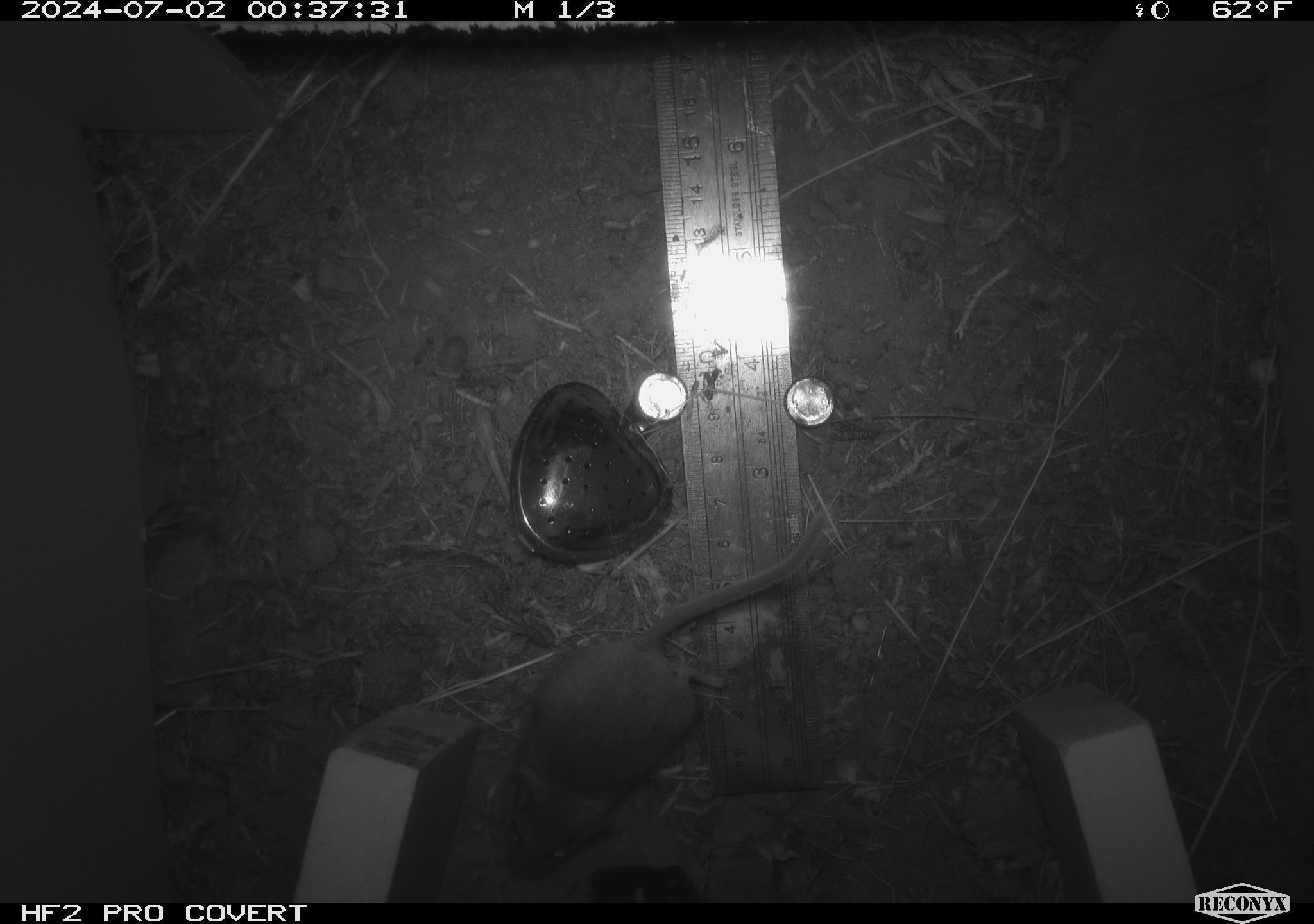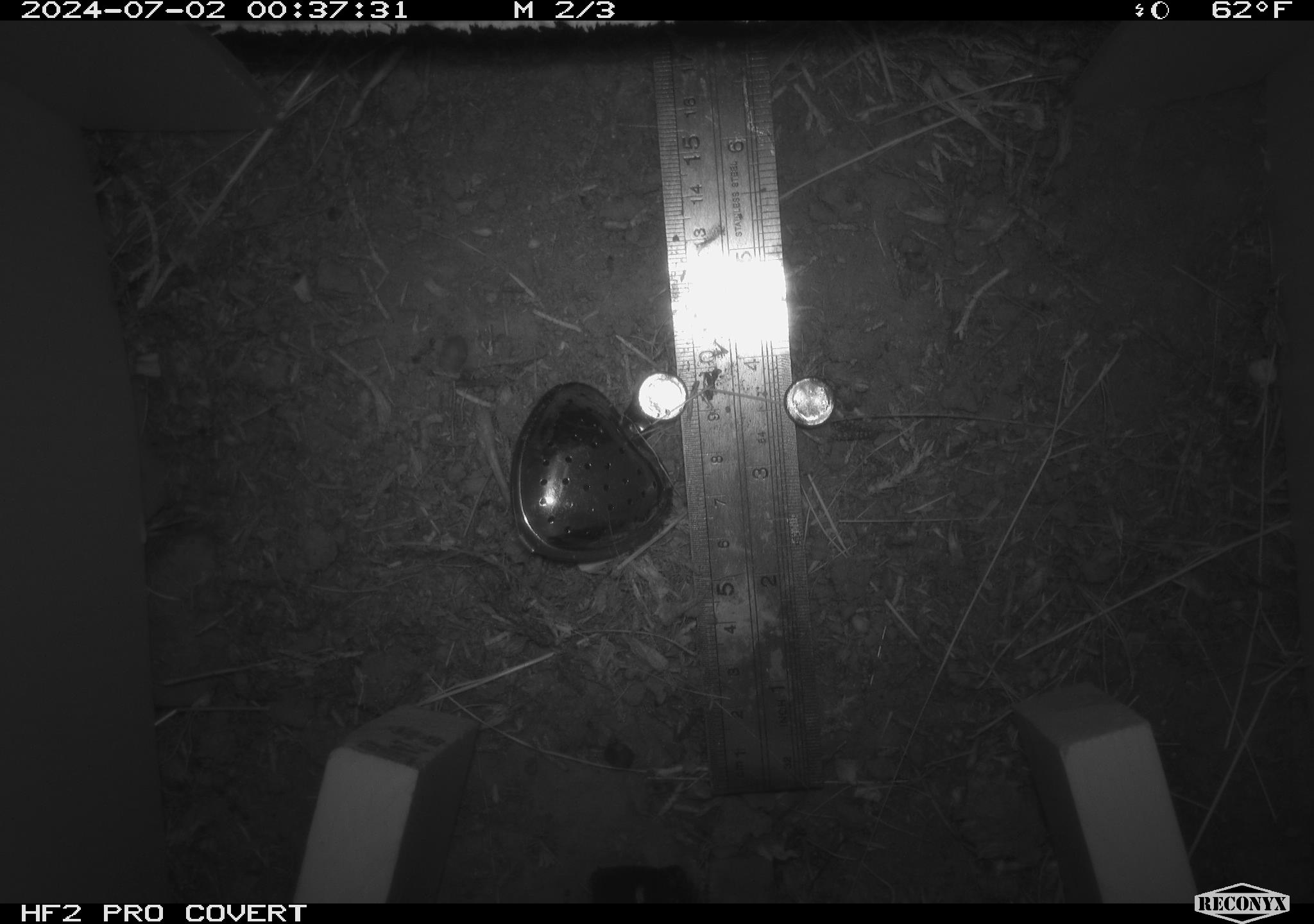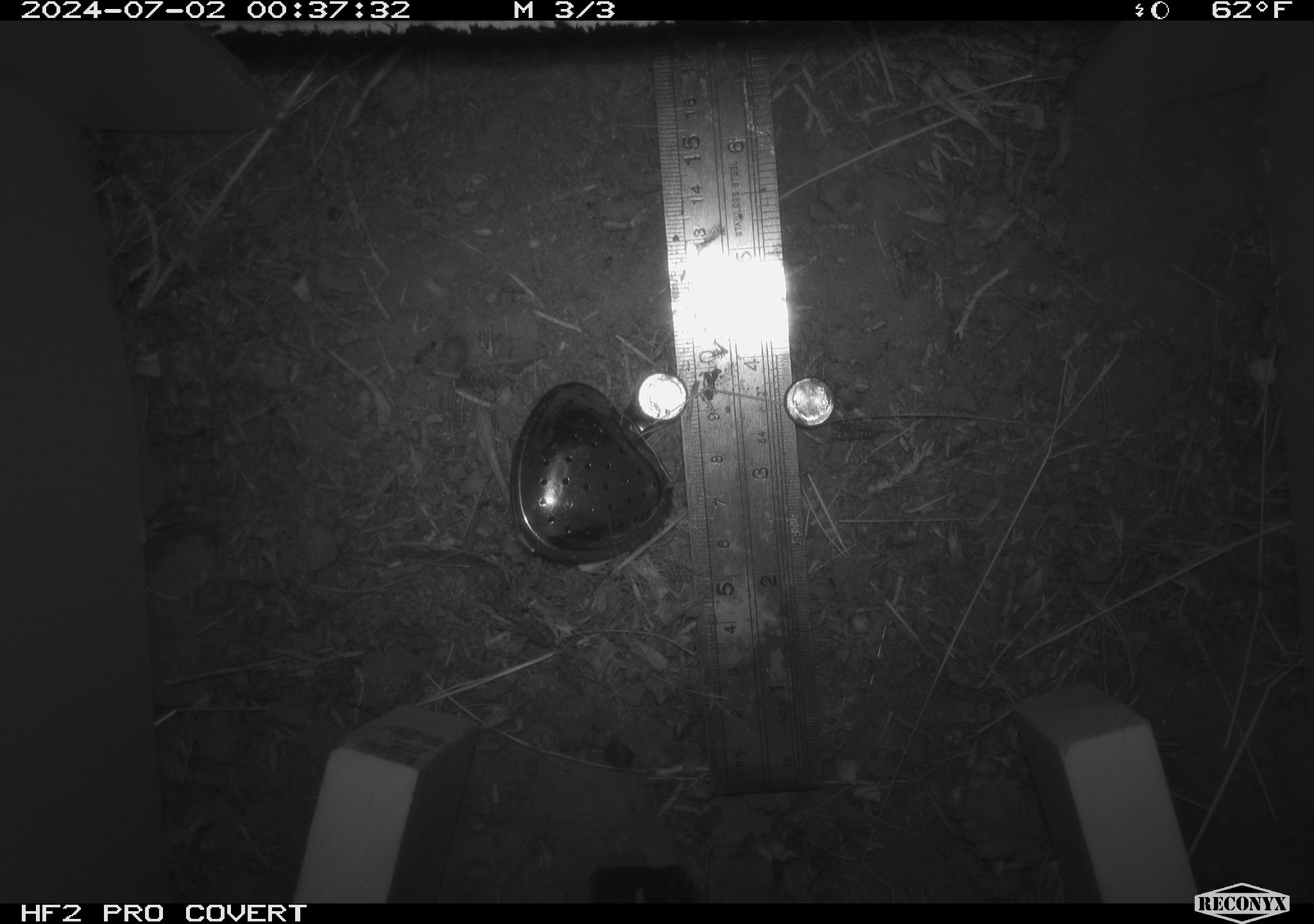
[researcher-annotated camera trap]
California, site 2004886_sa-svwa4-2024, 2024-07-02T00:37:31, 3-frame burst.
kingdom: Animalia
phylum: Chordata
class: Mammalia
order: Rodentia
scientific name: Rodentia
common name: mouse species